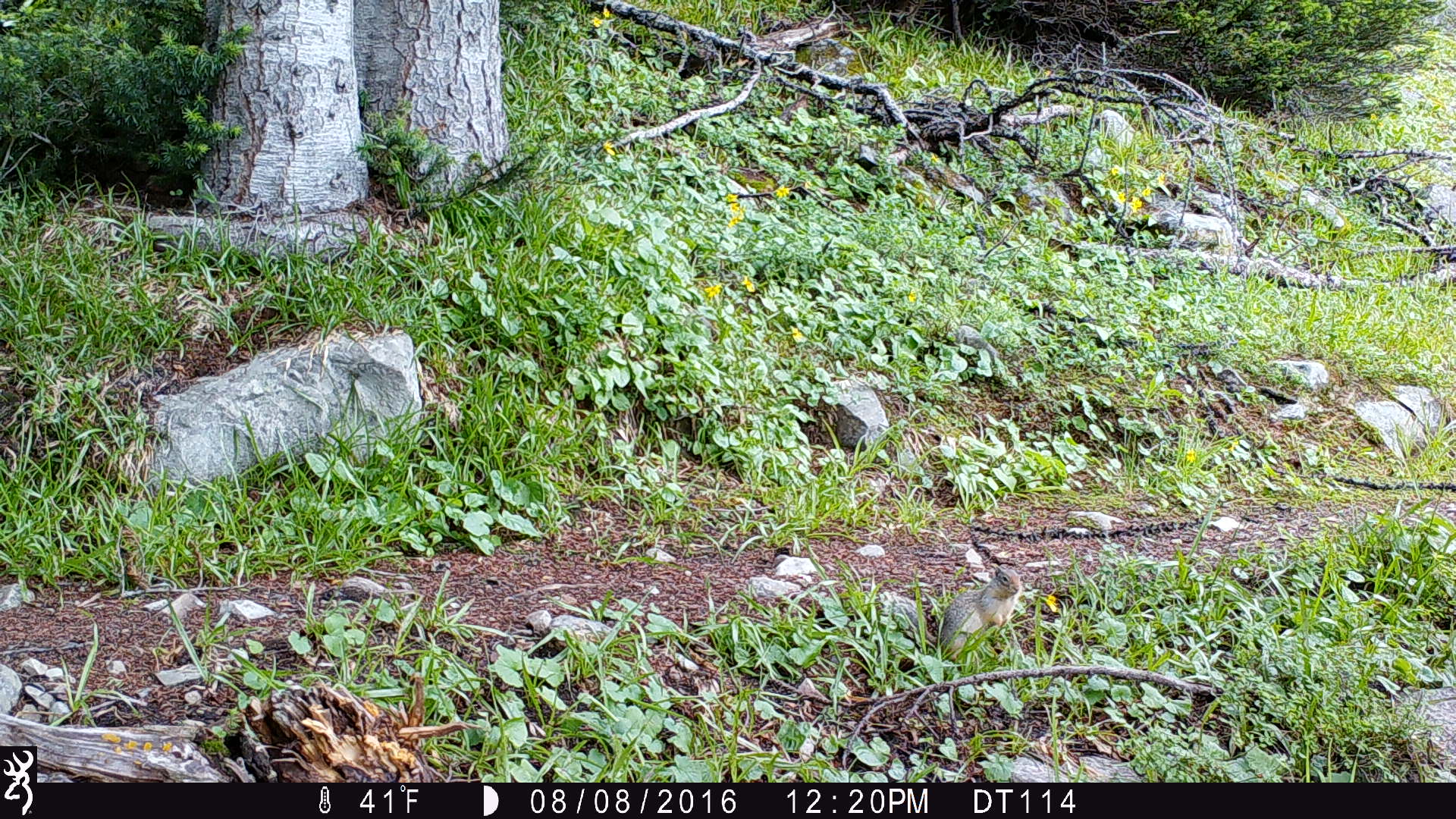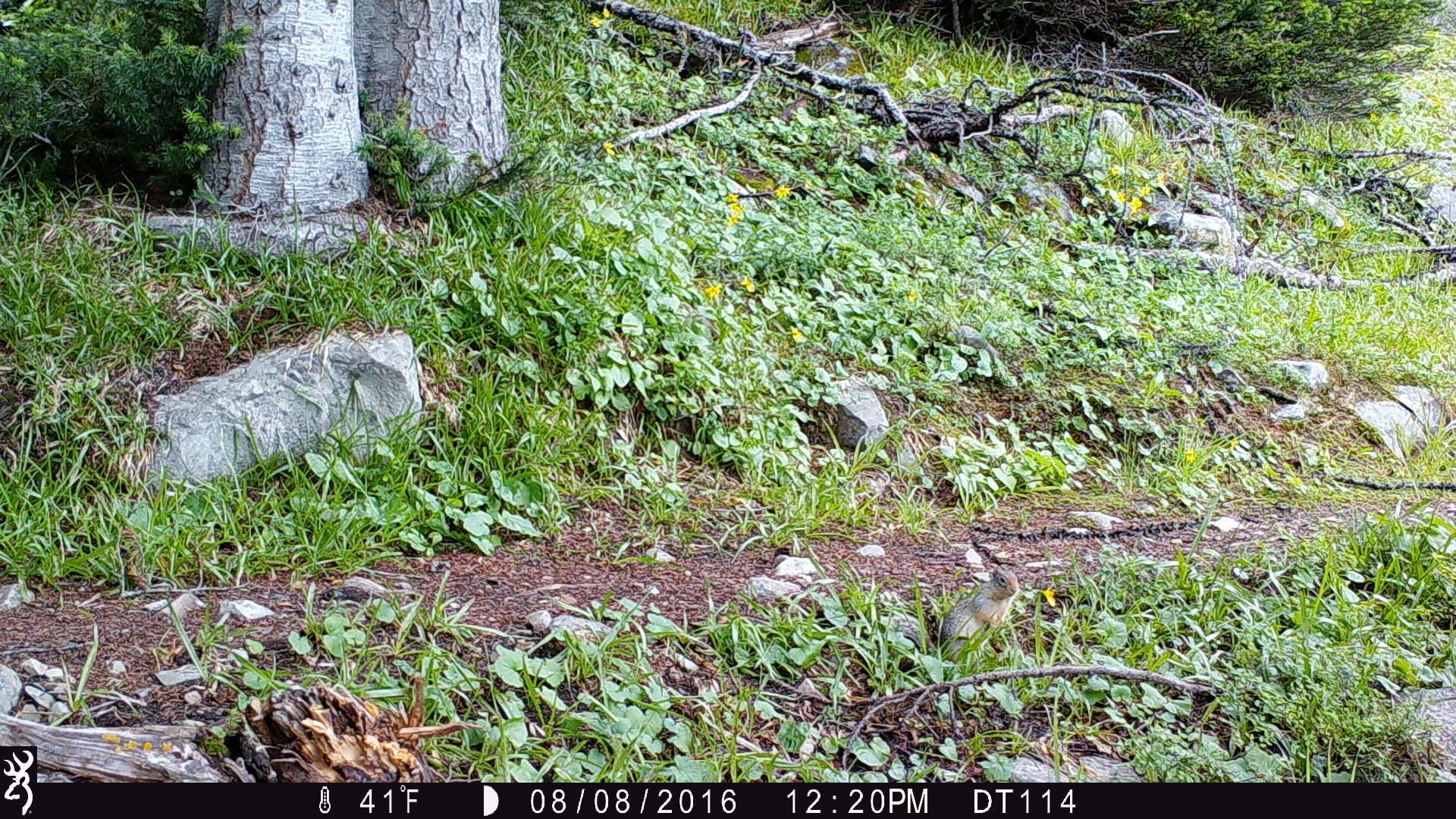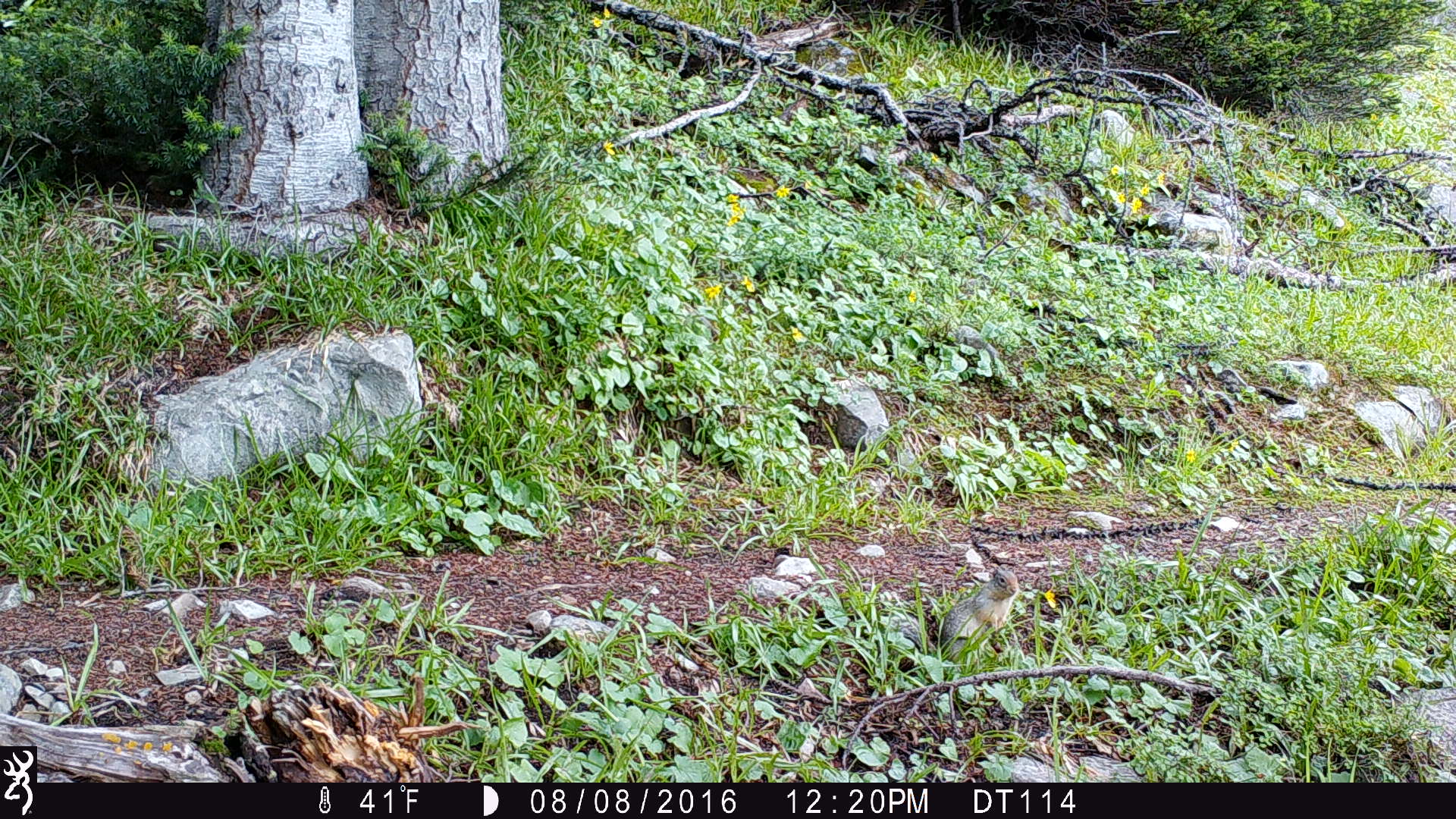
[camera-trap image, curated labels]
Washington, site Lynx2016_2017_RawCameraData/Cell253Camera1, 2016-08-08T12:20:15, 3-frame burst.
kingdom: Animalia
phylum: Chordata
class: Mammalia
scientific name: Mammalia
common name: small mammal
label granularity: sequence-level